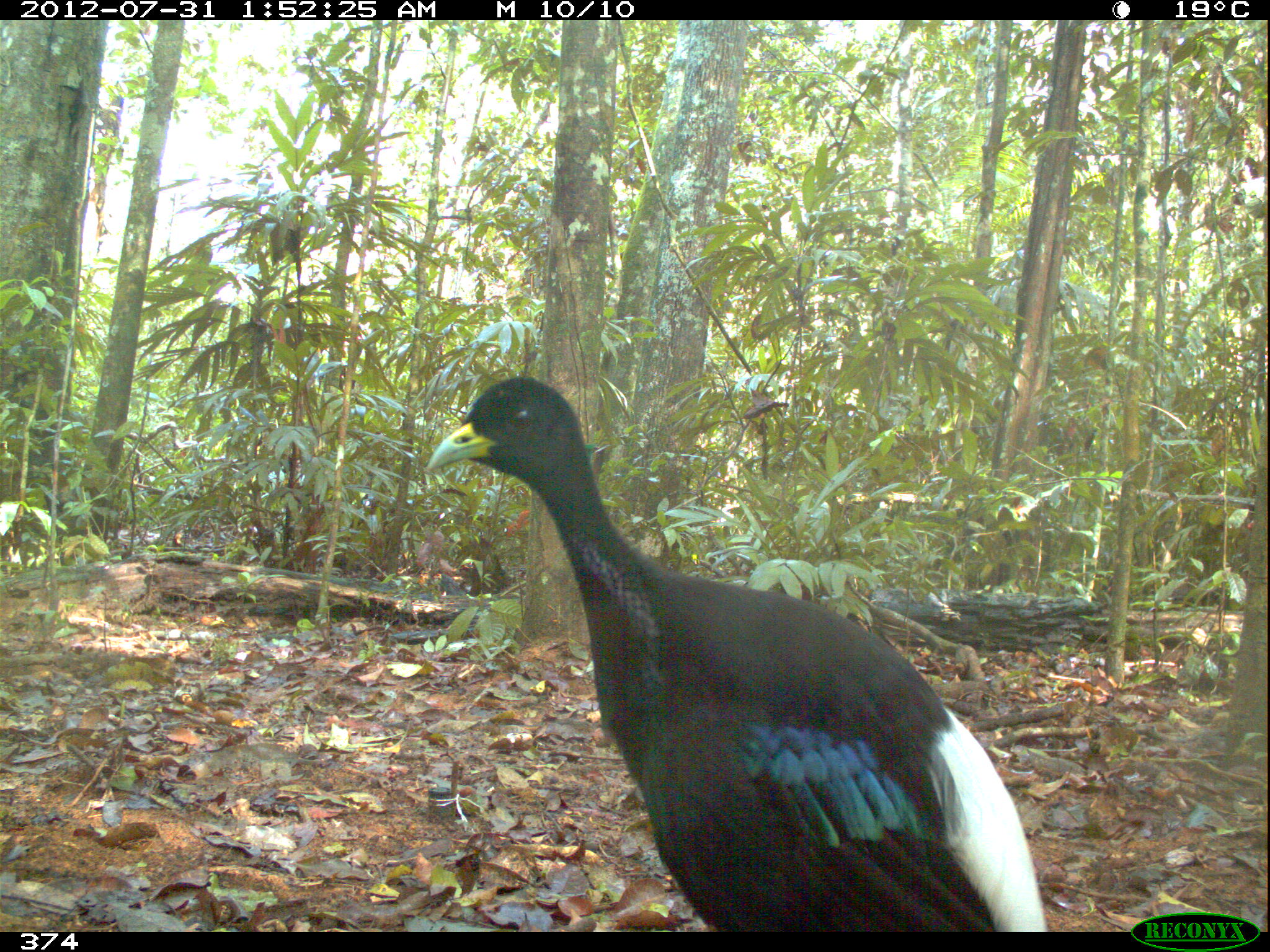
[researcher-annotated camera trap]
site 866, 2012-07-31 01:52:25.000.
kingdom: Animalia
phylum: Chordata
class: Aves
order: Gruiformes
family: Psophiidae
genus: Psophia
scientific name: Psophia leucoptera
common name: pale-winged trumpeter